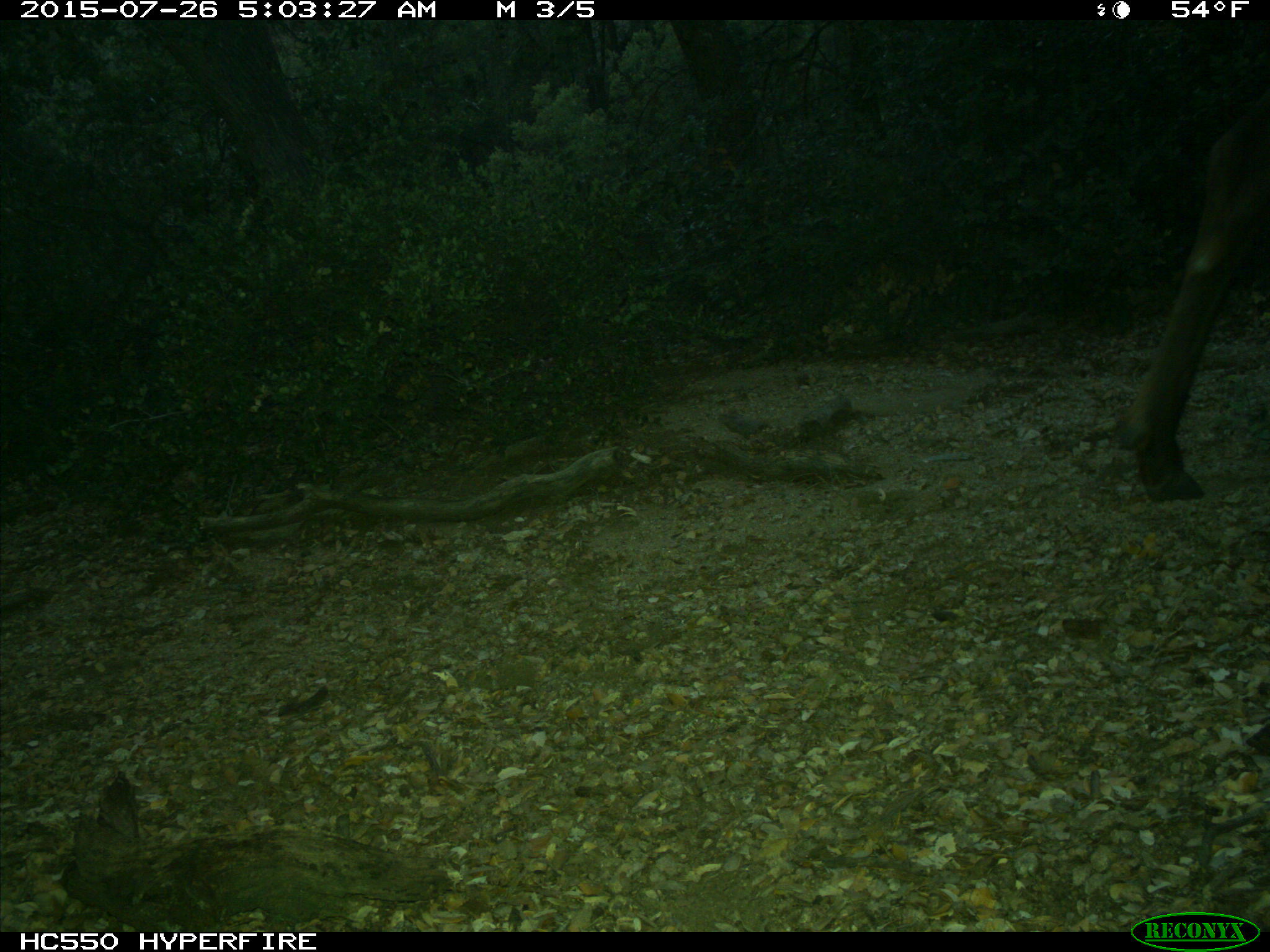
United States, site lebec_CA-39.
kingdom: Animalia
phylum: Chordata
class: Mammalia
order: Artiodactyla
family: Cervidae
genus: Cervus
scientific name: Cervus canadensis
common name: elk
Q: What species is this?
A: Cervus canadensis (elk).